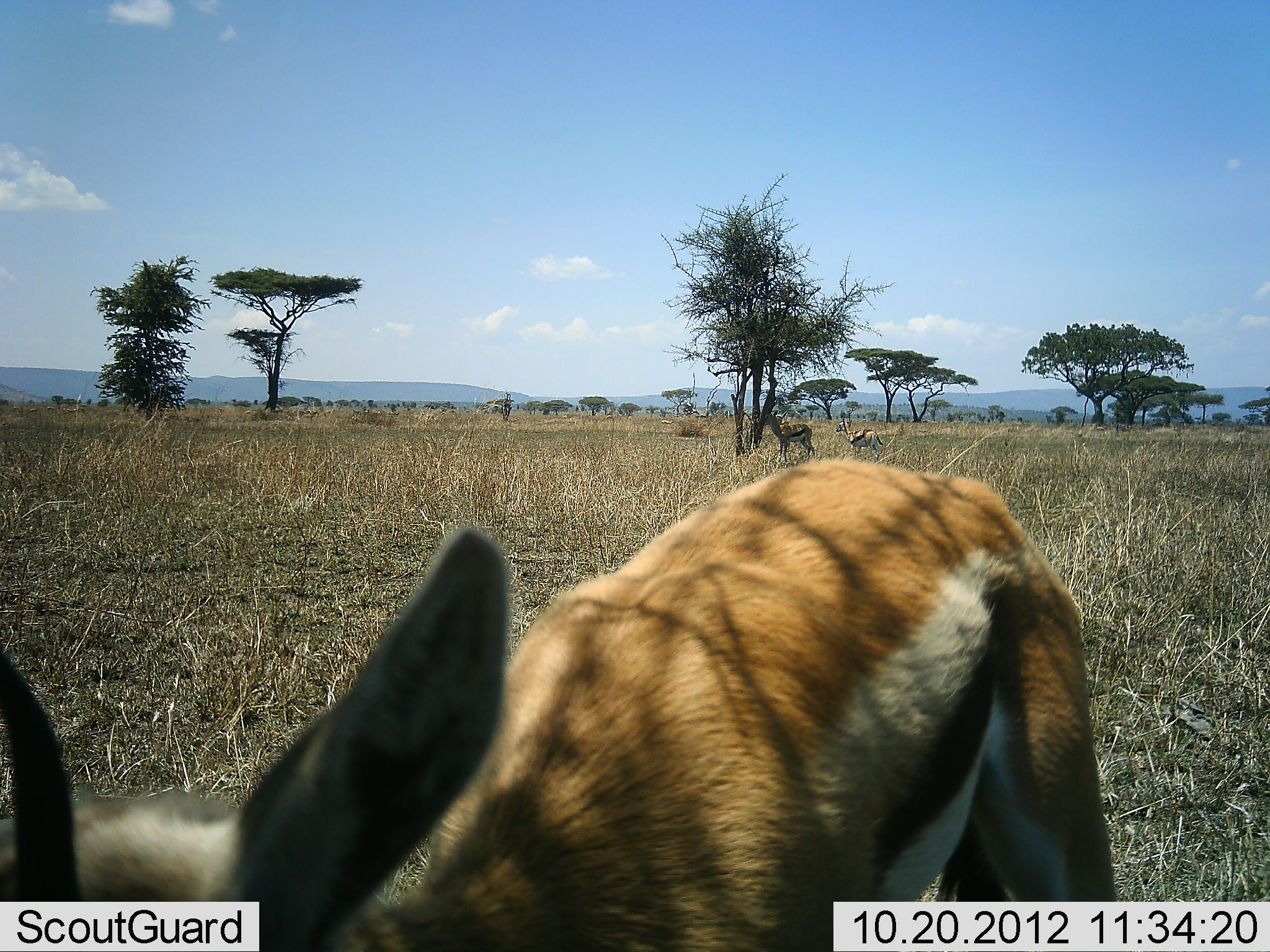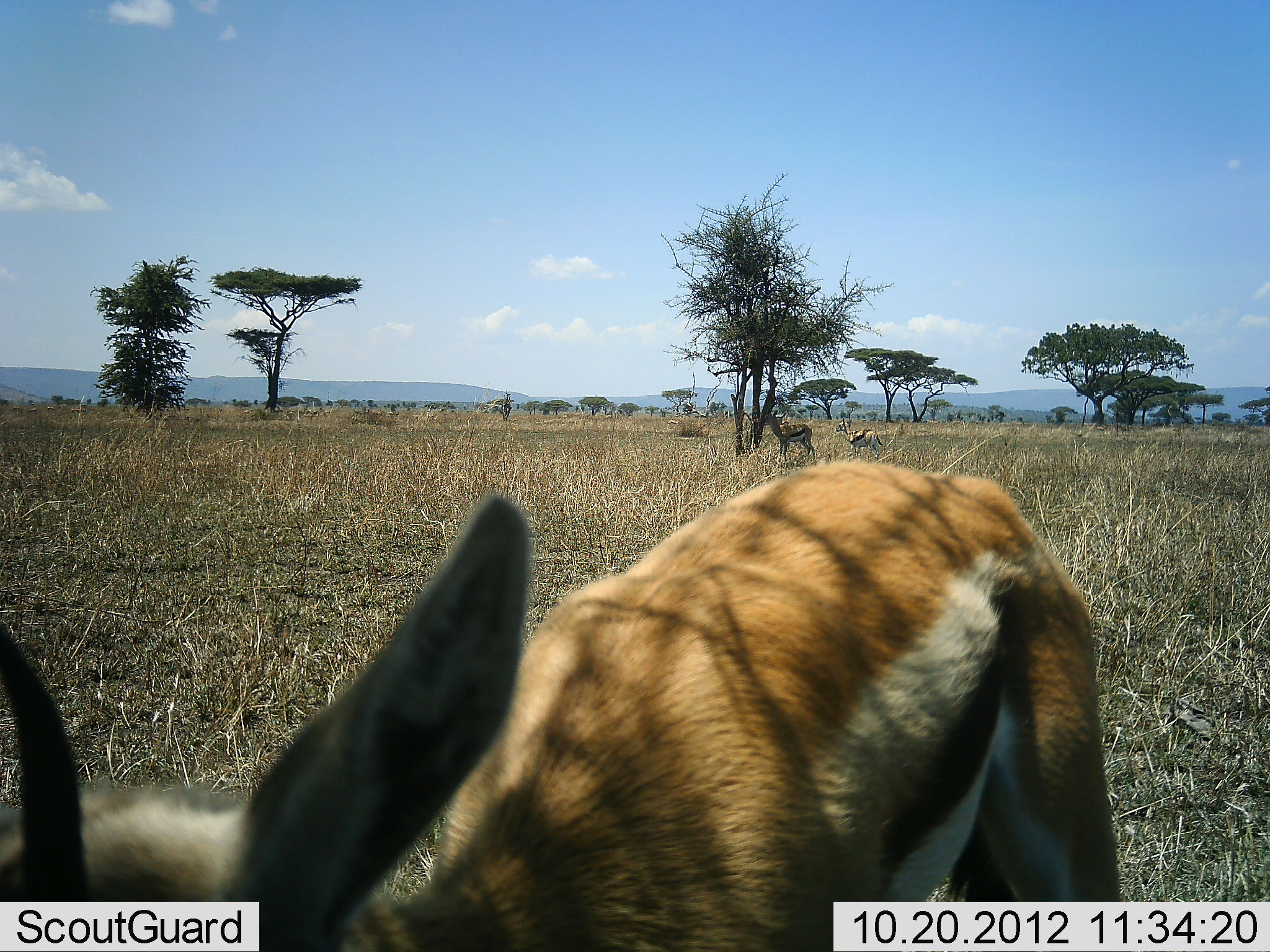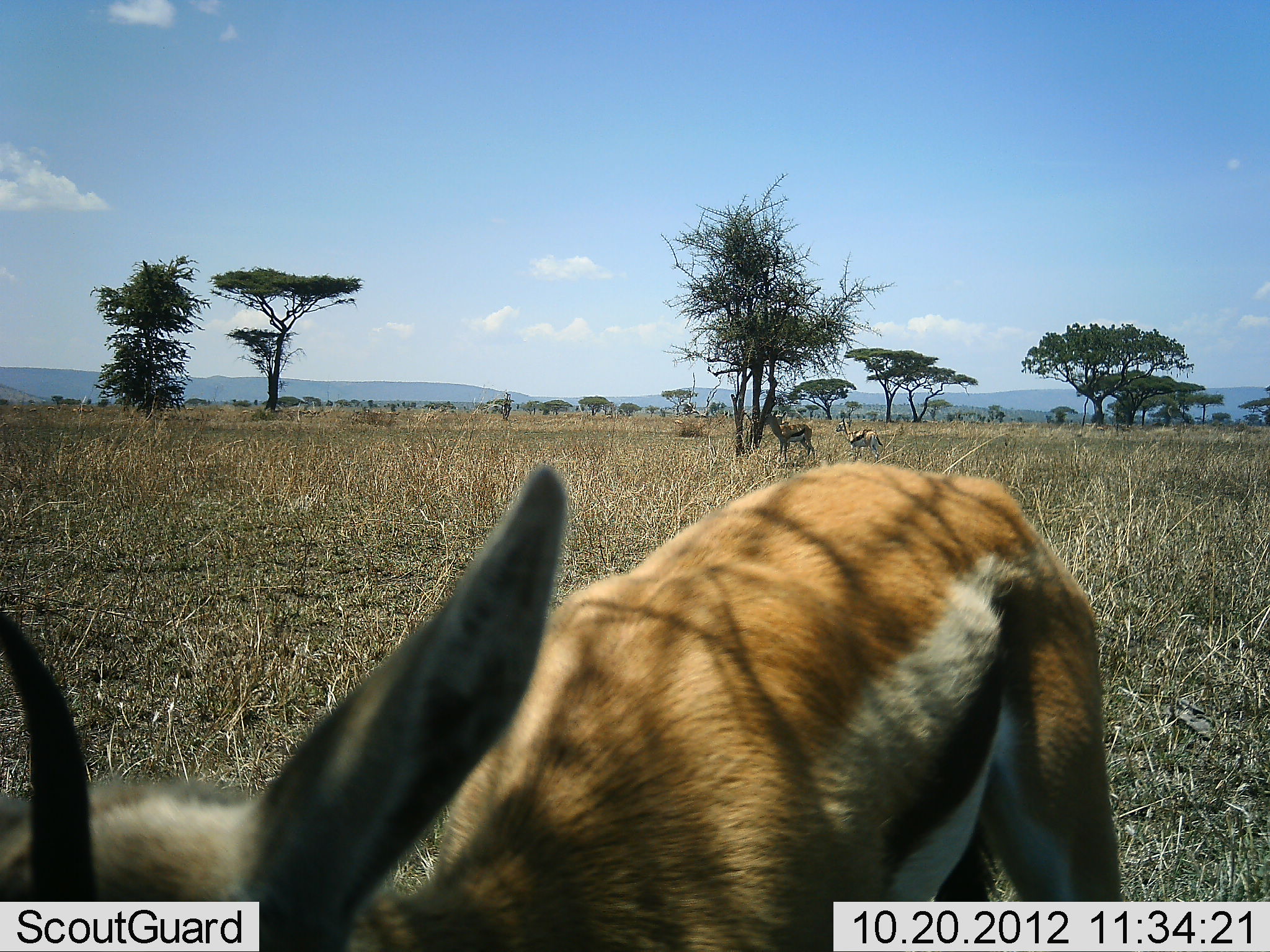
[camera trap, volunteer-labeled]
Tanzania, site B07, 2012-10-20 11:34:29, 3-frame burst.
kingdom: Animalia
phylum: Chordata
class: Mammalia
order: Artiodactyla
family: Bovidae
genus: Eudorcas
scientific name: Eudorcas thomsonii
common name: thomson's gazelle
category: gazellethomsons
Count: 3.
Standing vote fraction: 100%.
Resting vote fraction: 0%.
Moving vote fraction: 0%.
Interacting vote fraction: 0%.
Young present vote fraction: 0%.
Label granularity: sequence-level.